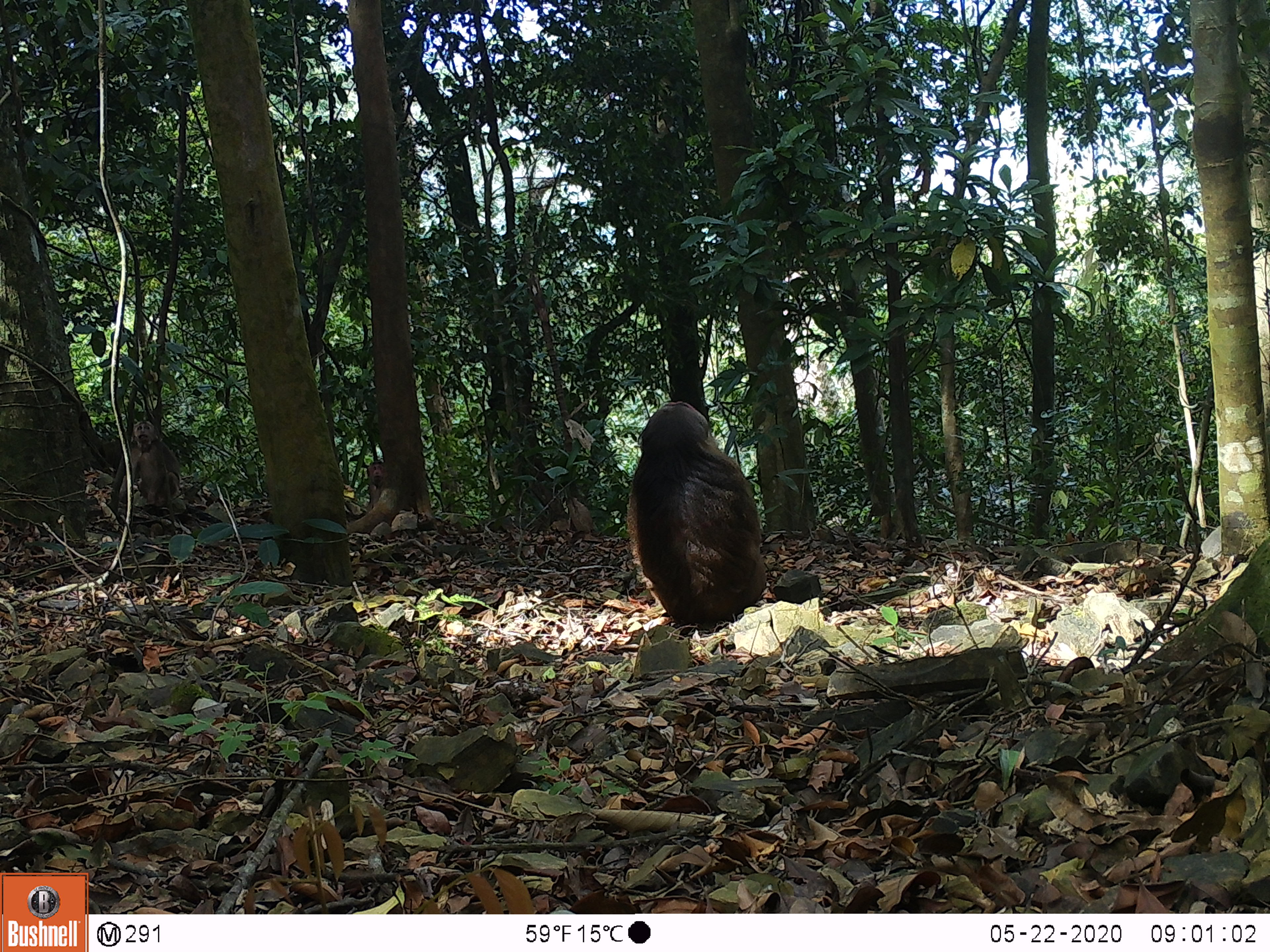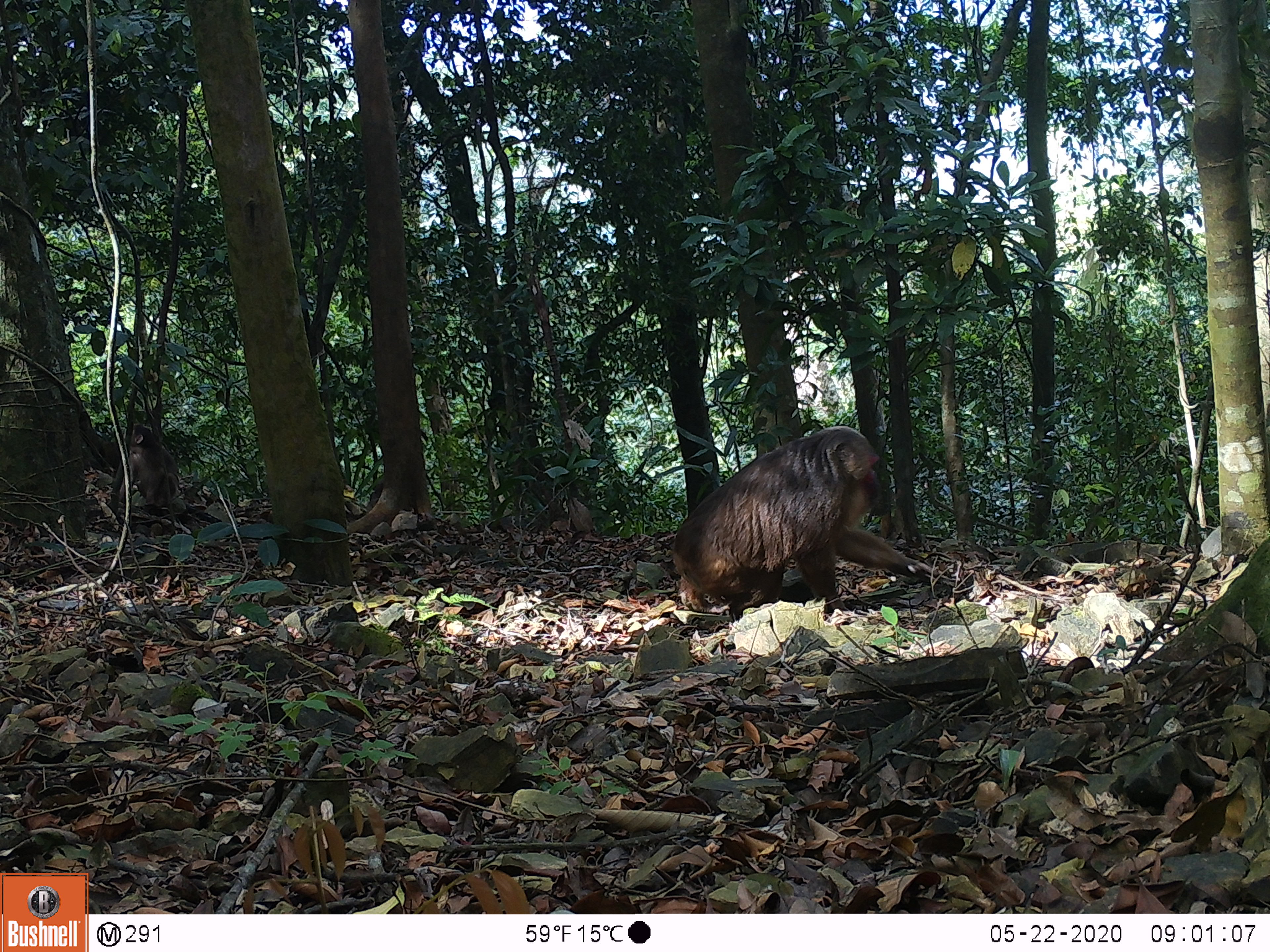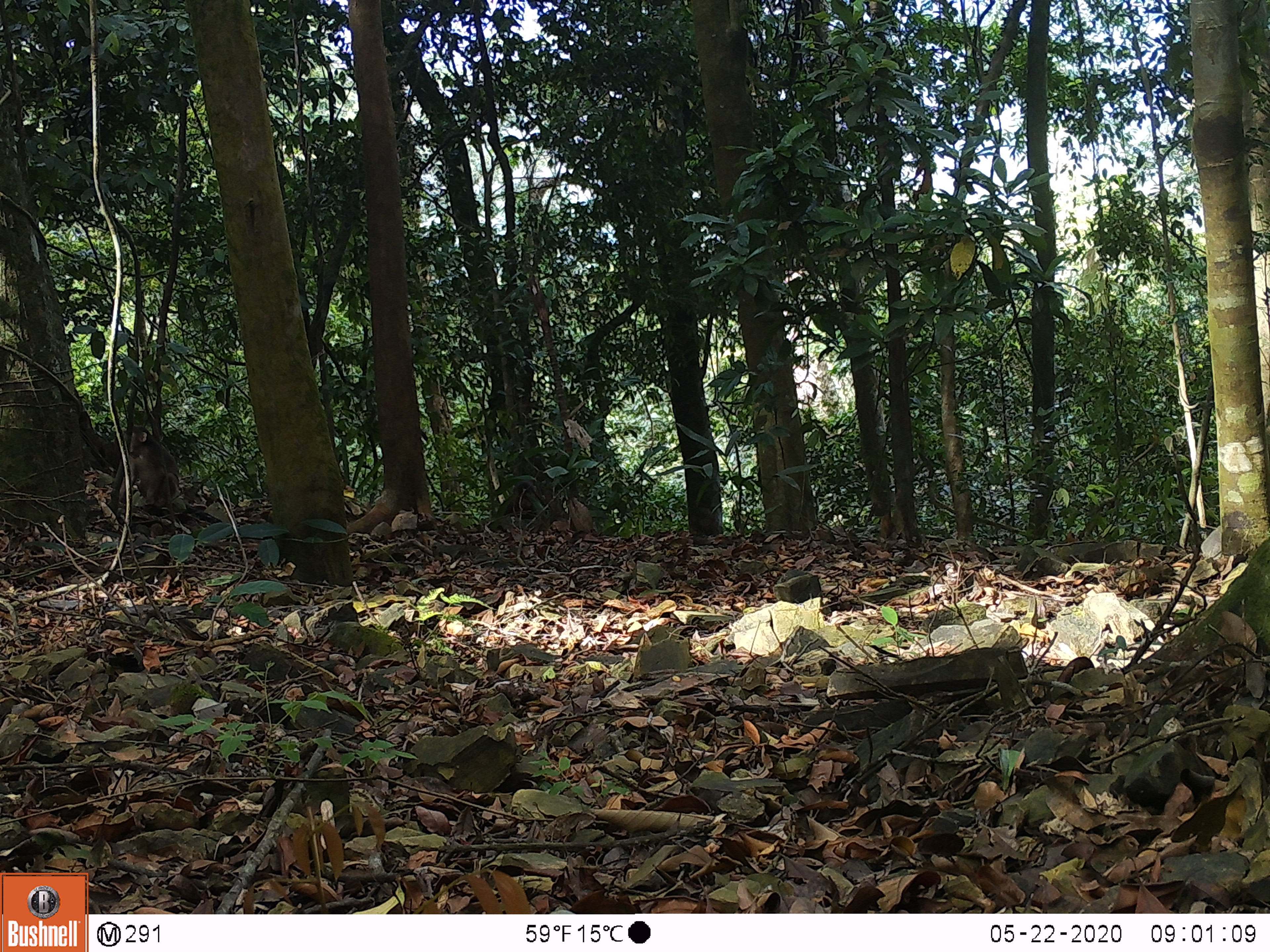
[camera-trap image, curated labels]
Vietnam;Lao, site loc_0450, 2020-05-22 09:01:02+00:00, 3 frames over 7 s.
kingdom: Animalia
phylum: Chordata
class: Mammalia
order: Primates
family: Cercopithecidae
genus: Macaca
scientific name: Macaca arctoides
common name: stump-tailed macaque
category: stump tailed macaque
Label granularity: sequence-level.